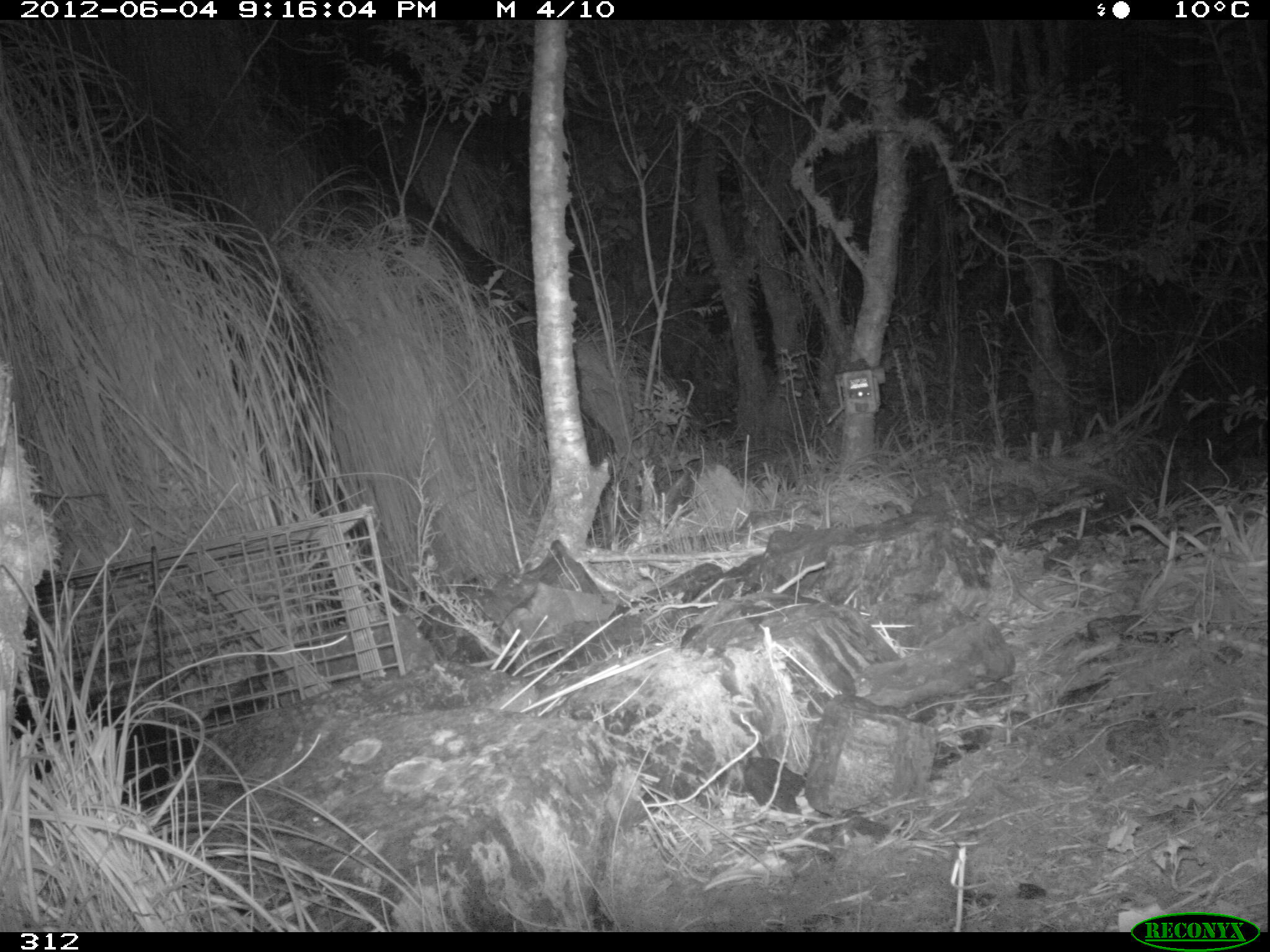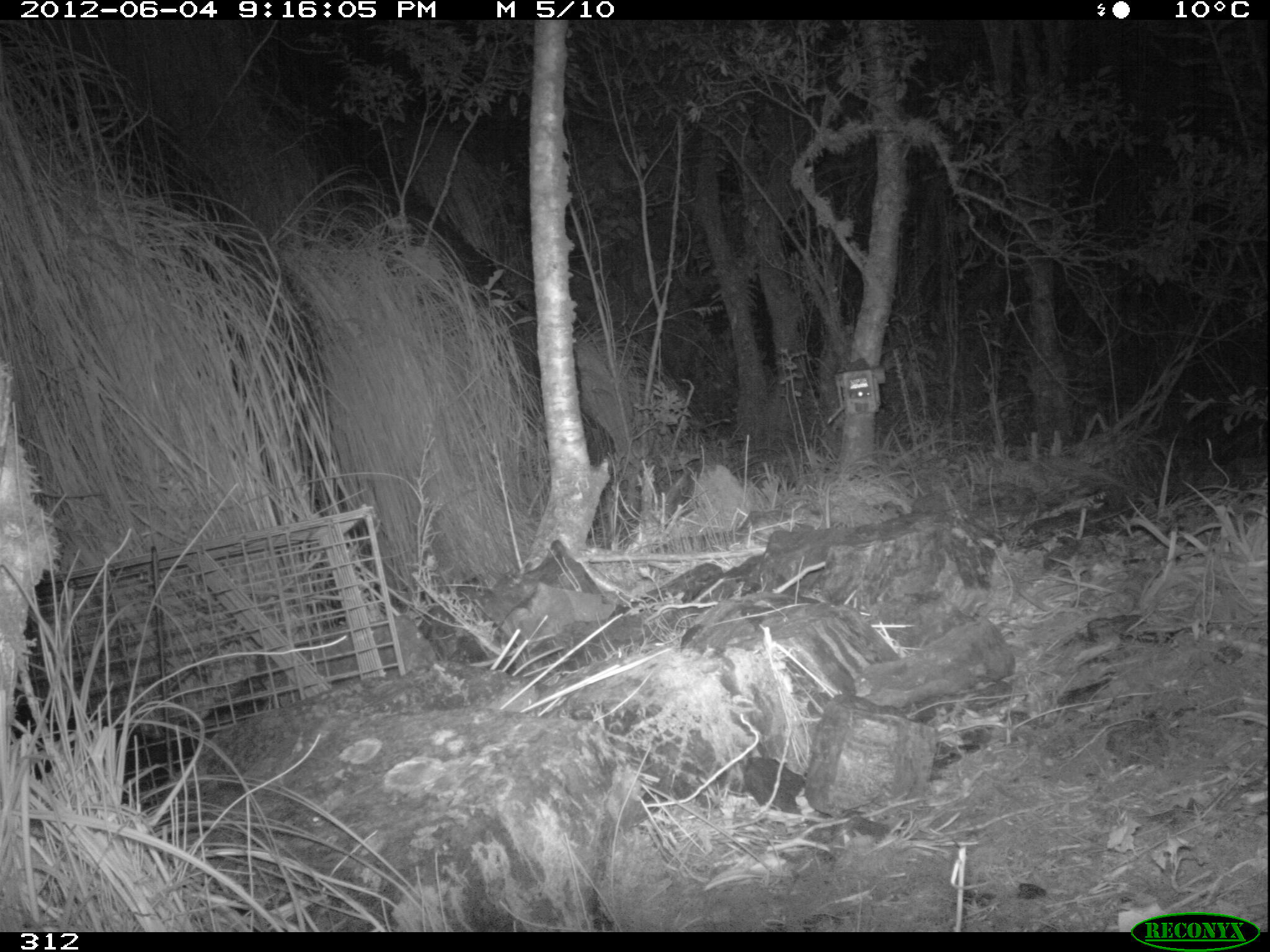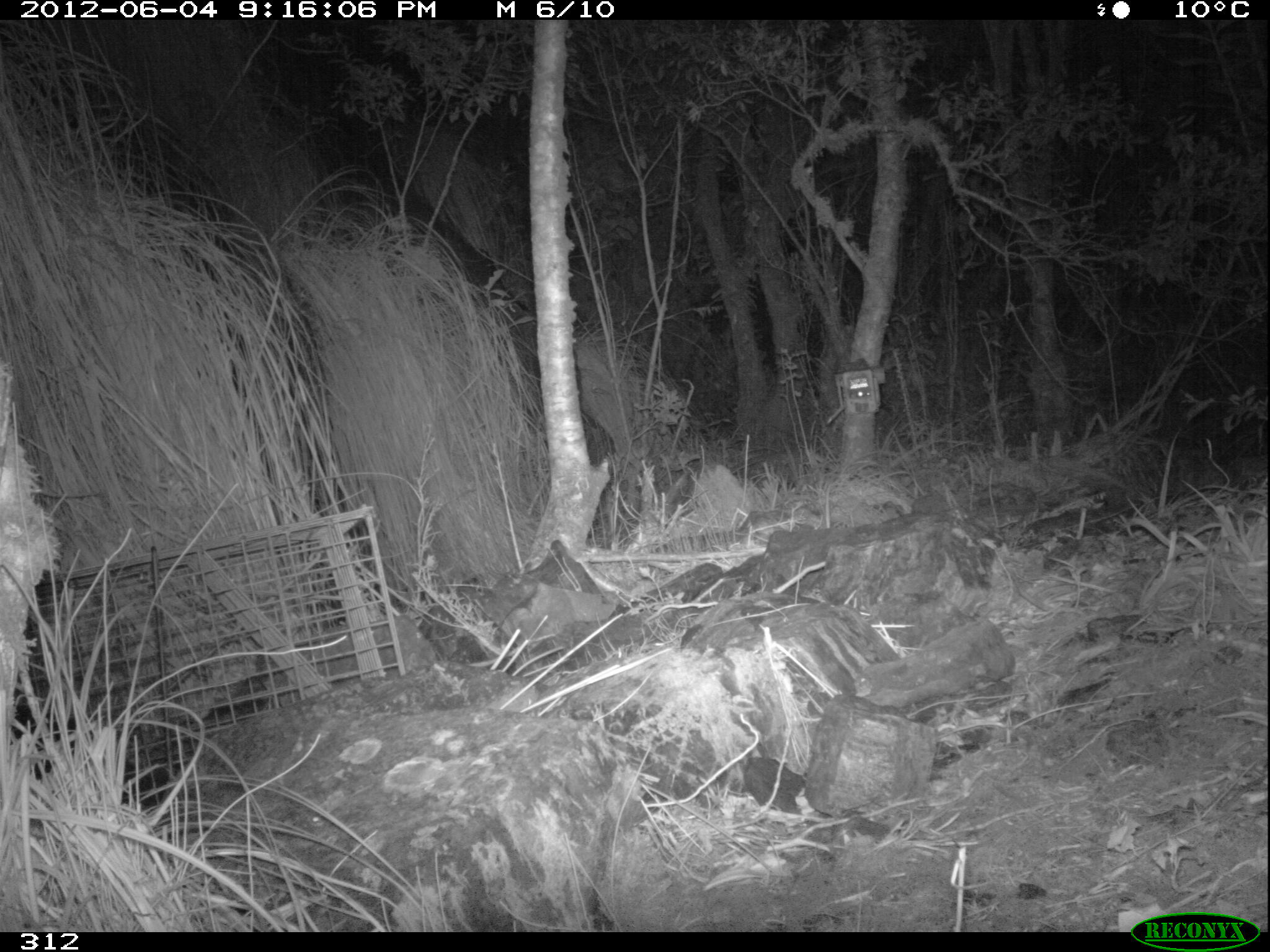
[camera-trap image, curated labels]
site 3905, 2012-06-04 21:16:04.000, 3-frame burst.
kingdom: Animalia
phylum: Chordata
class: Mammalia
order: Didelphimorphia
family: Didelphidae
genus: Didelphis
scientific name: Didelphis pernigra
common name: andean white-eared opossum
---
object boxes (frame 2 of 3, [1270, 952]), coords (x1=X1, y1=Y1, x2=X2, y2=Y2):
didelphis pernigra: (x1=10, y1=690, x2=203, y2=784)